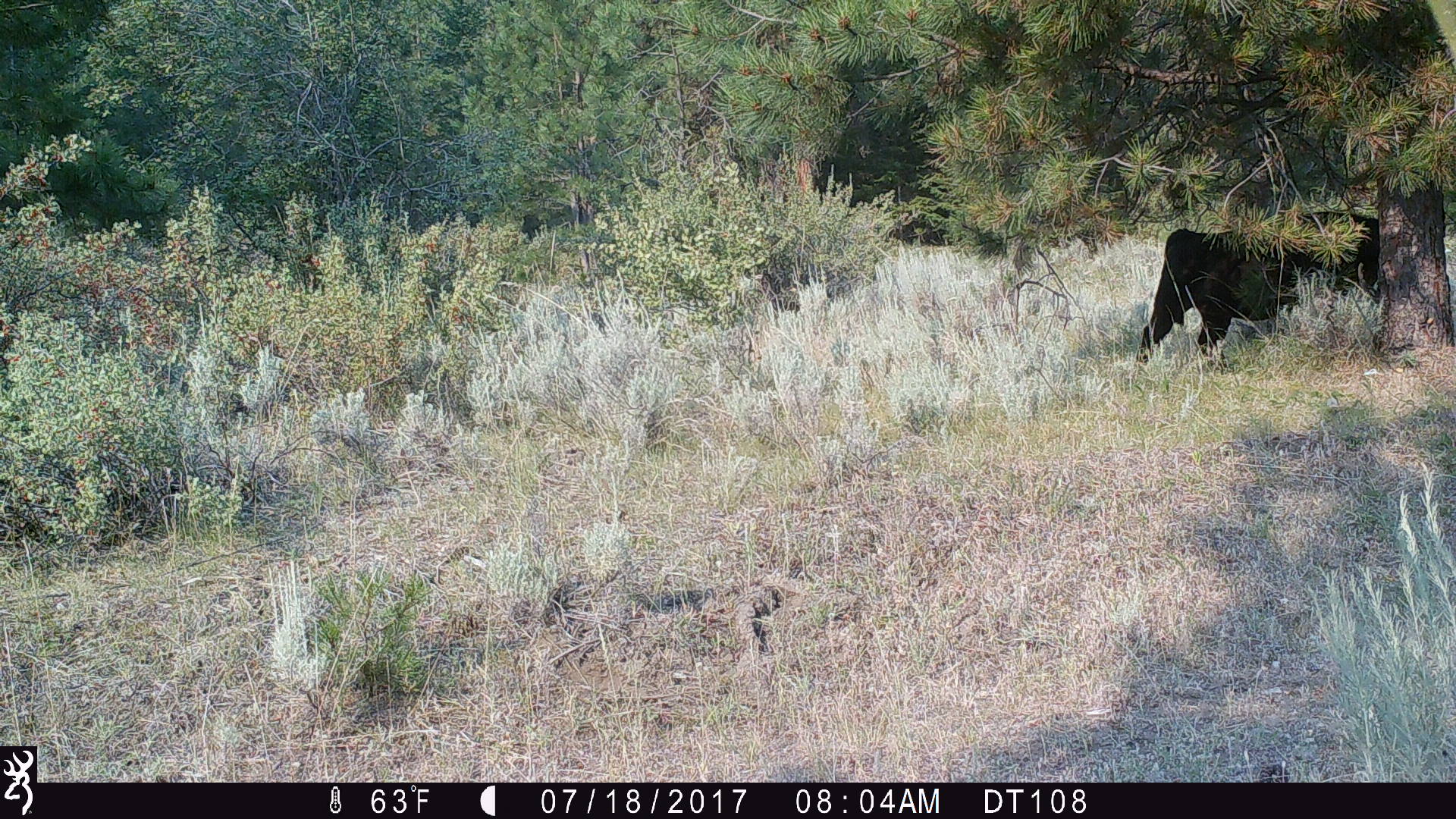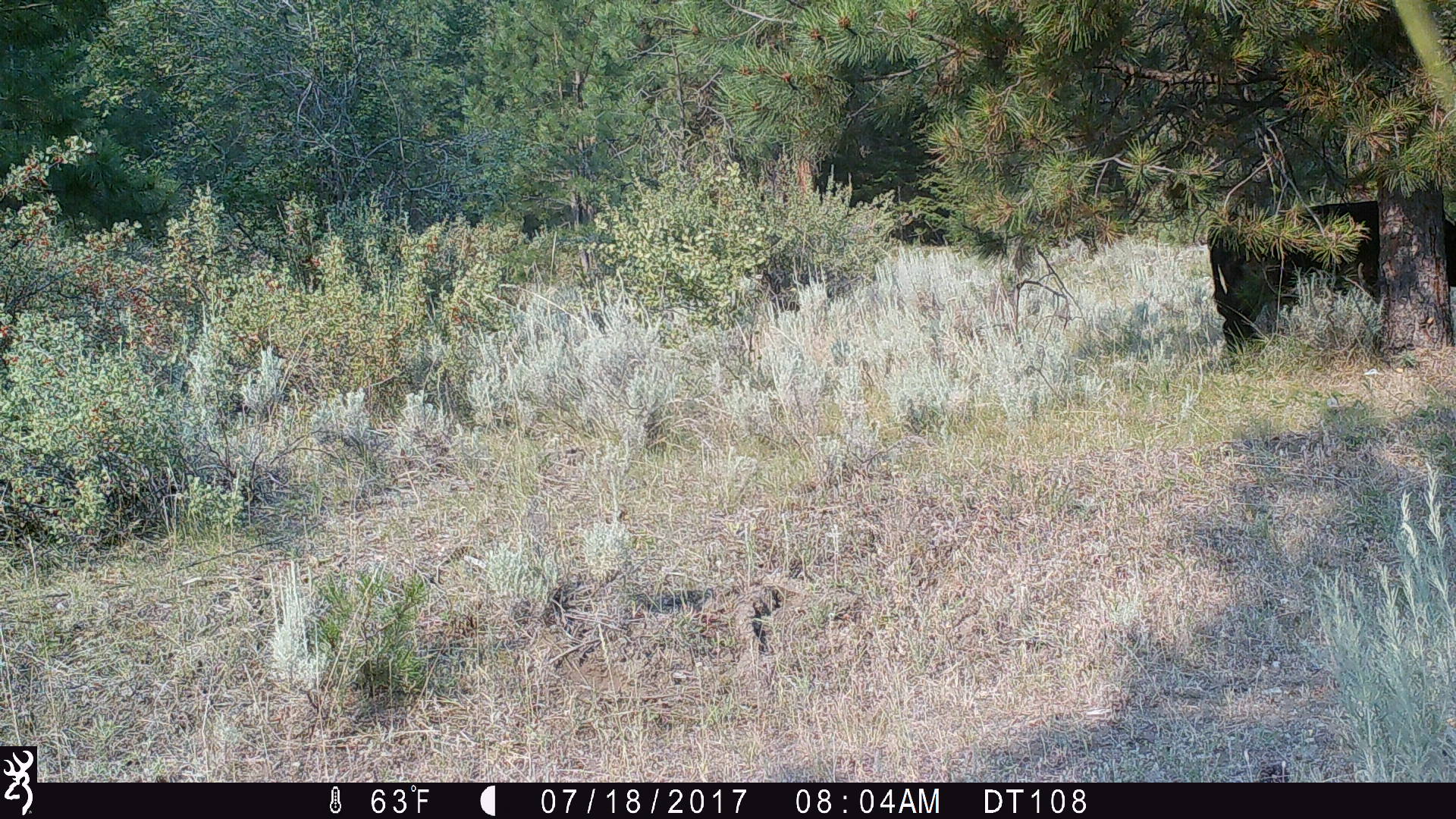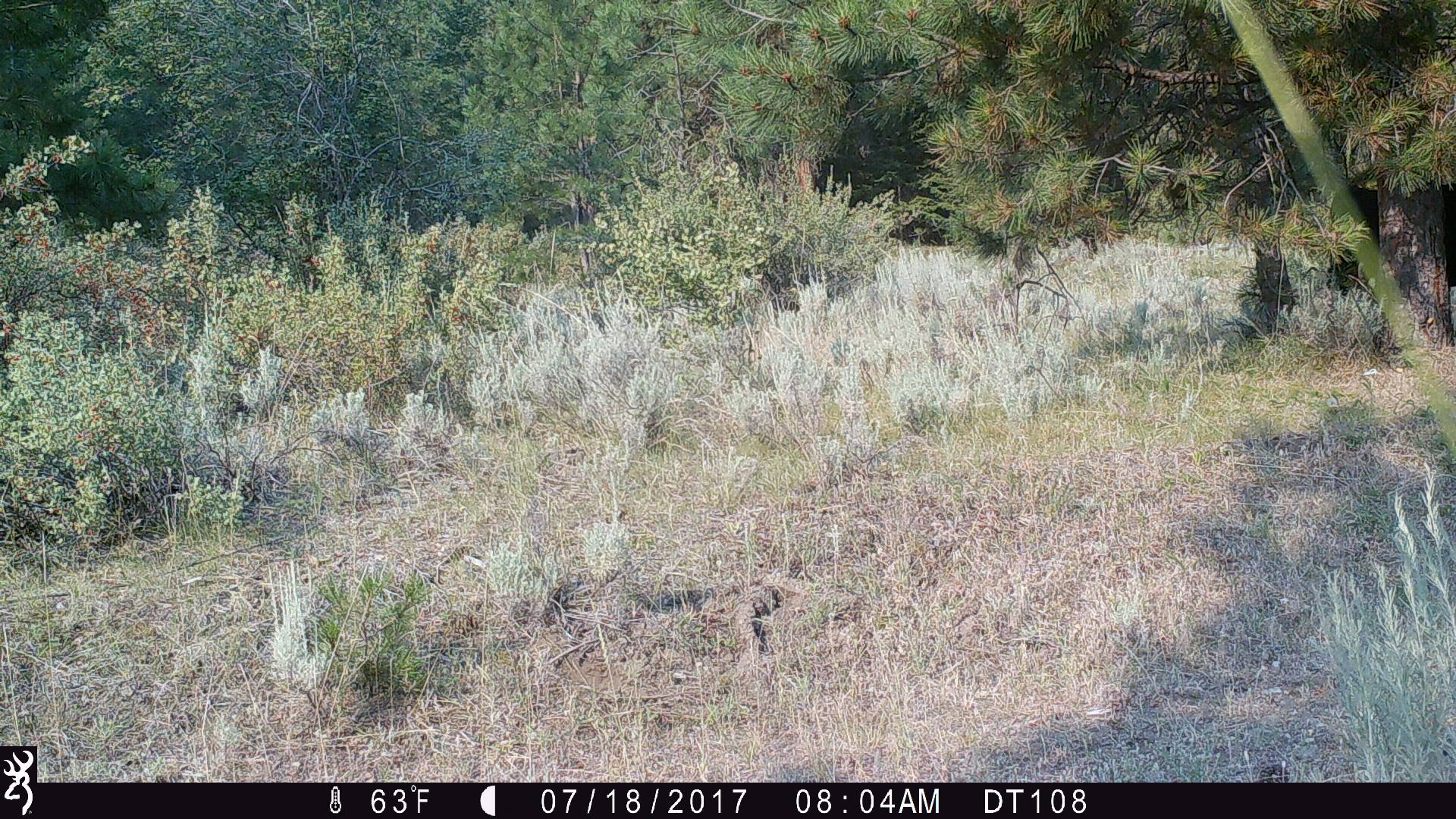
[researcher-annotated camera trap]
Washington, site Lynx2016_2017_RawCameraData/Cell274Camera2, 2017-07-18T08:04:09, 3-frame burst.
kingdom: Animalia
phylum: Chordata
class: Mammalia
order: Artiodactyla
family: Bovidae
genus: Bos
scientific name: Bos taurus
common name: domestic cattle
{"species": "domestic cattle (Bos taurus)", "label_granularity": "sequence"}